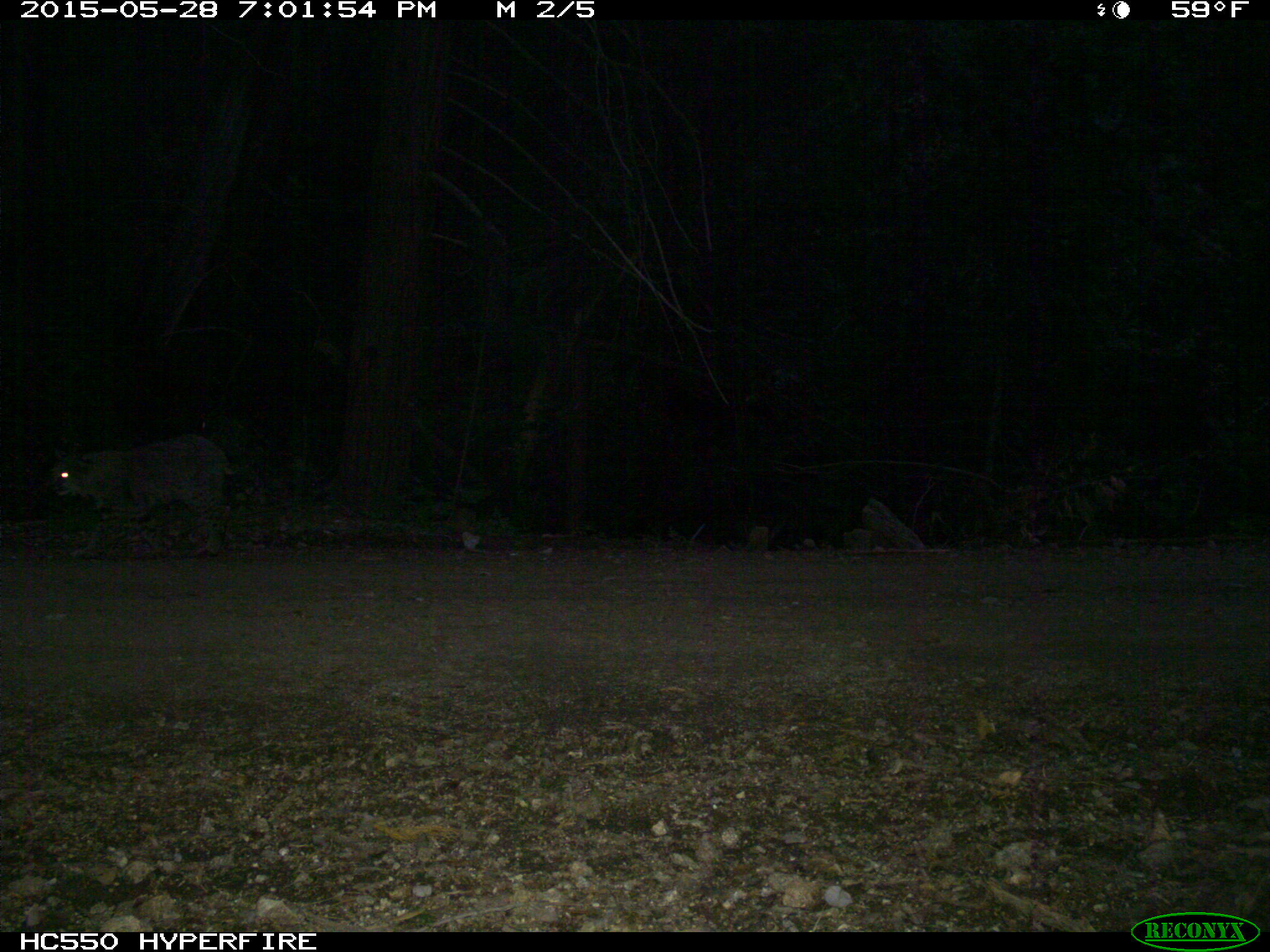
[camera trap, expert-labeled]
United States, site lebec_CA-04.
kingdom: Animalia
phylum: Chordata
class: Mammalia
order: Carnivora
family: Felidae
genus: Lynx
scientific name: Lynx rufus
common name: bobcat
Lynx rufus (bobcat).